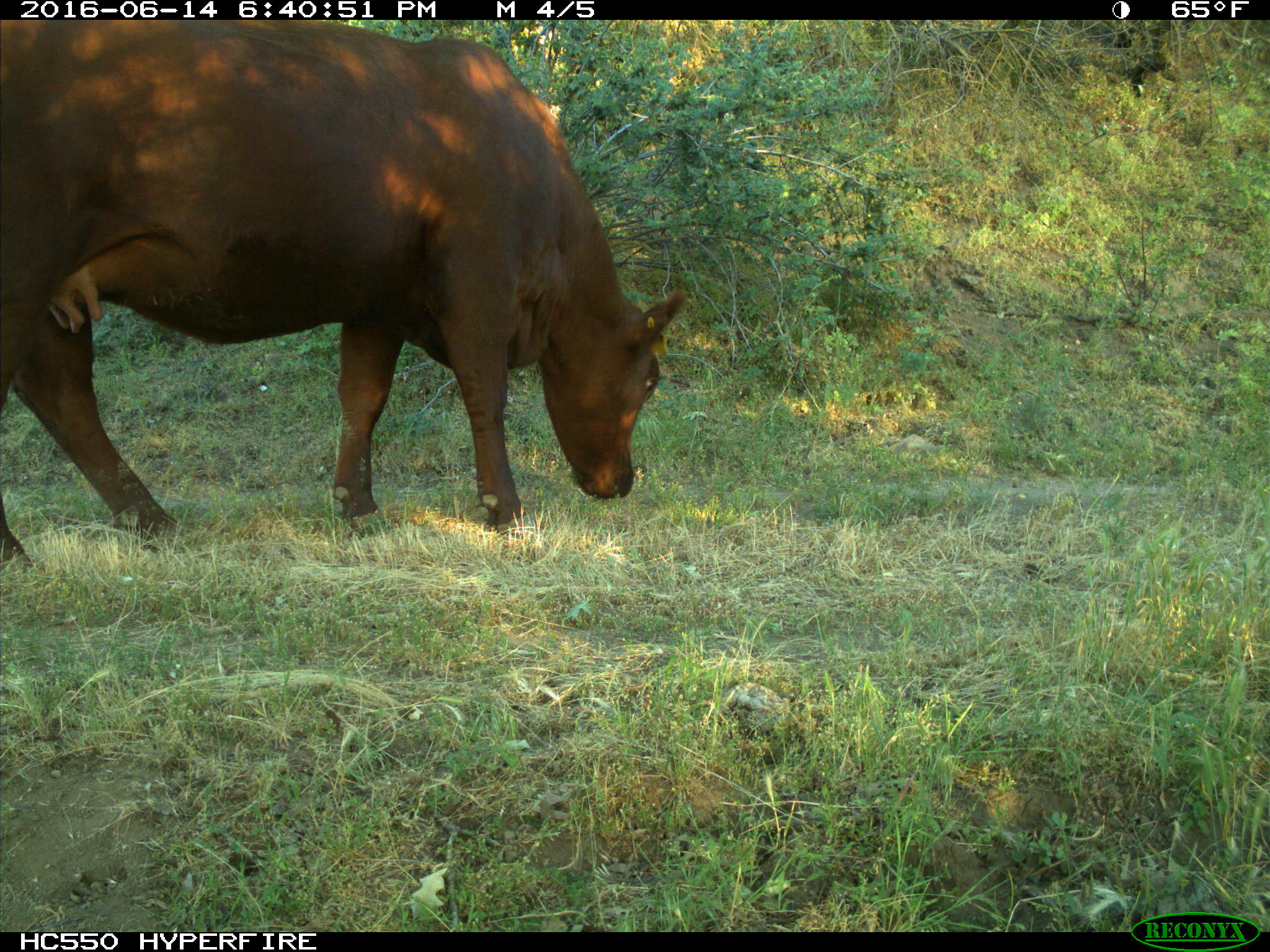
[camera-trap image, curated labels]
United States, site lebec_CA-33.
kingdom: Animalia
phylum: Chordata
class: Mammalia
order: Artiodactyla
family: Bovidae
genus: Bos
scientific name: Bos taurus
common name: domestic cow